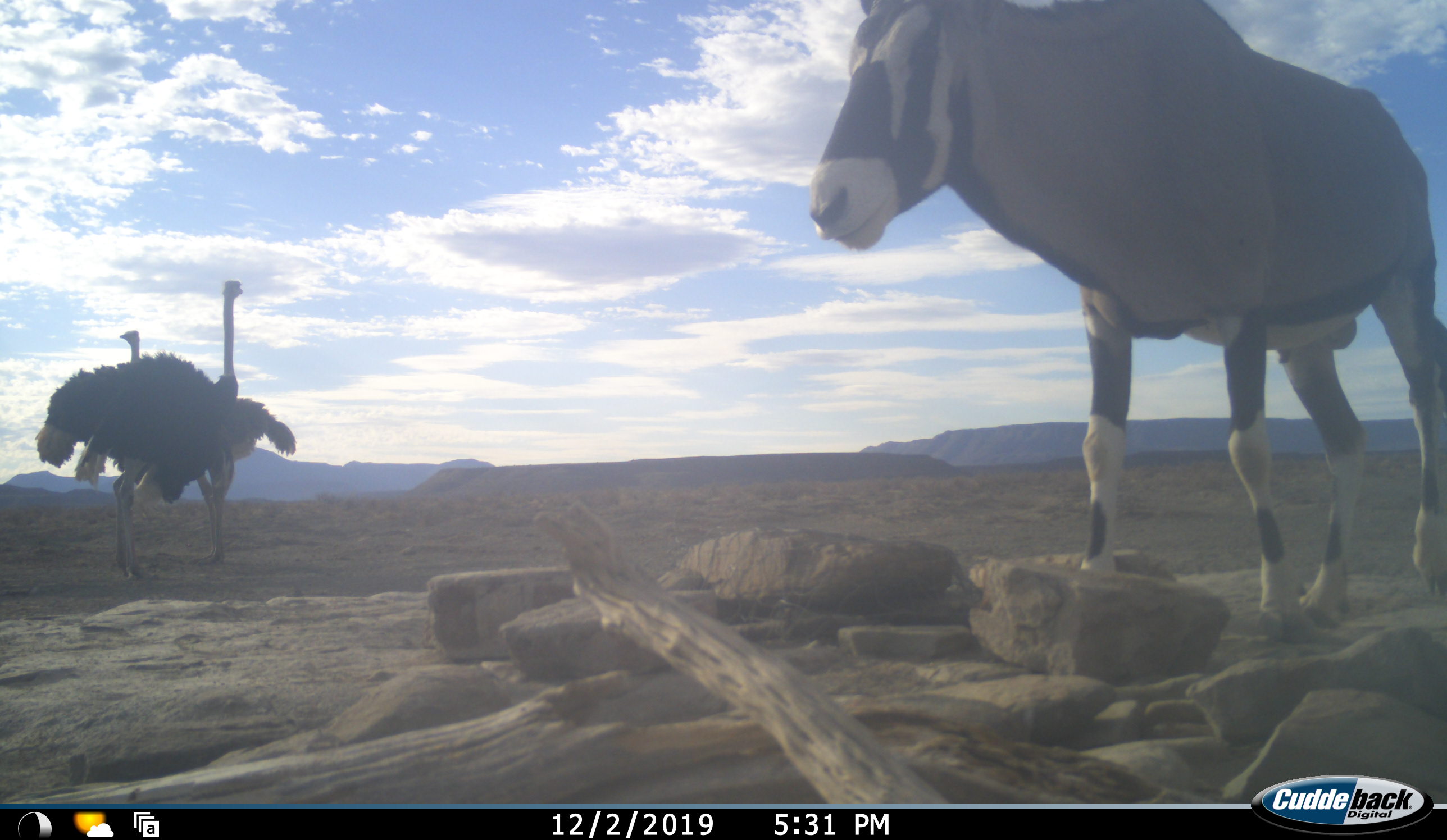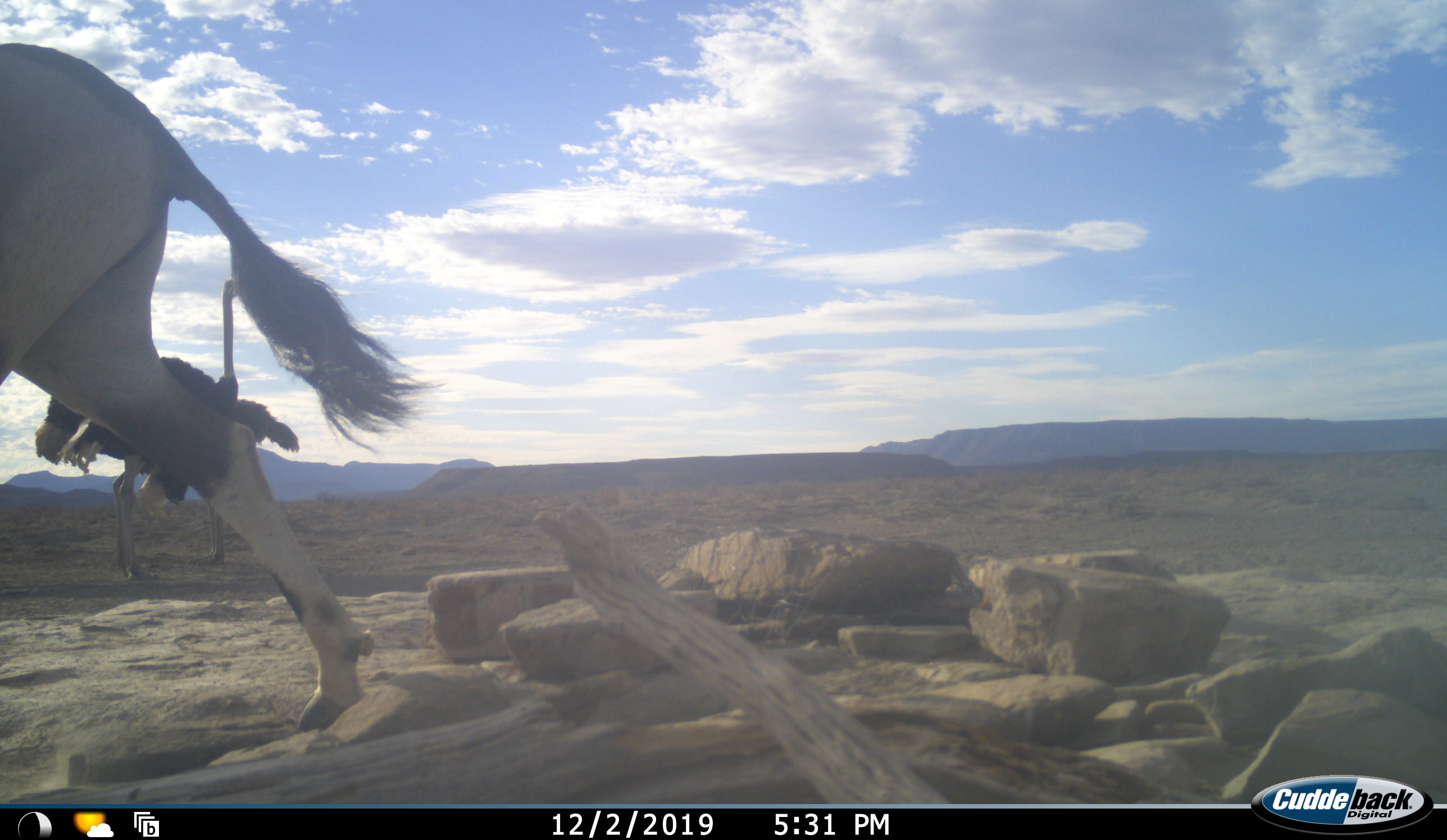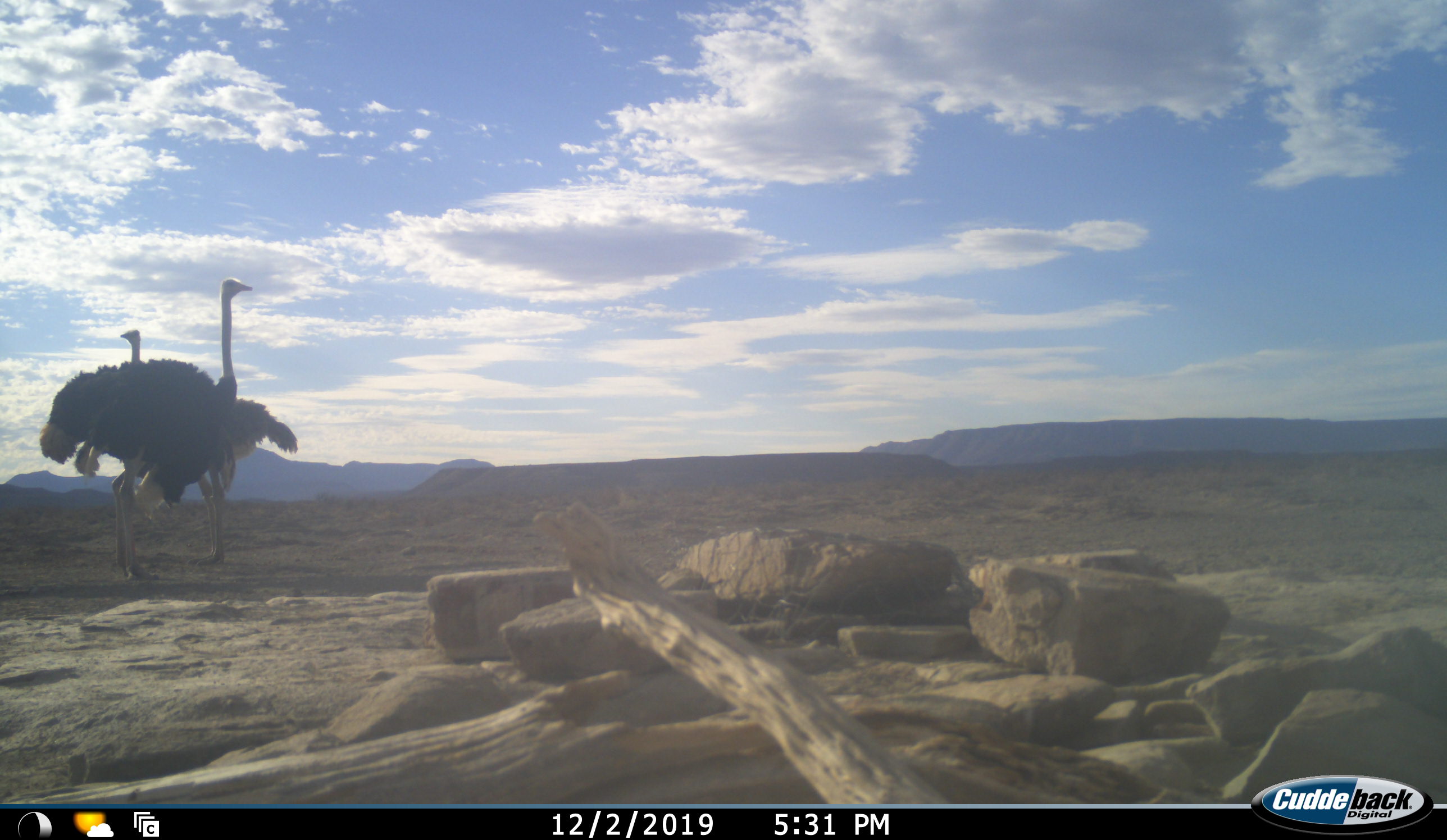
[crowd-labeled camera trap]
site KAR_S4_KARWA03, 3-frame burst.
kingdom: Animalia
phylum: Chordata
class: Mammalia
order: Artiodactyla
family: Bovidae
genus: Oryx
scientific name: Oryx gazella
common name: gemsbok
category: oryx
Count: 1.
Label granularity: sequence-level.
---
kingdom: Animalia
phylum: Chordata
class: Aves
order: Struthioniformes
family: Struthionidae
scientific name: Struthionidae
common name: ostrich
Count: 2.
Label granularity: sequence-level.